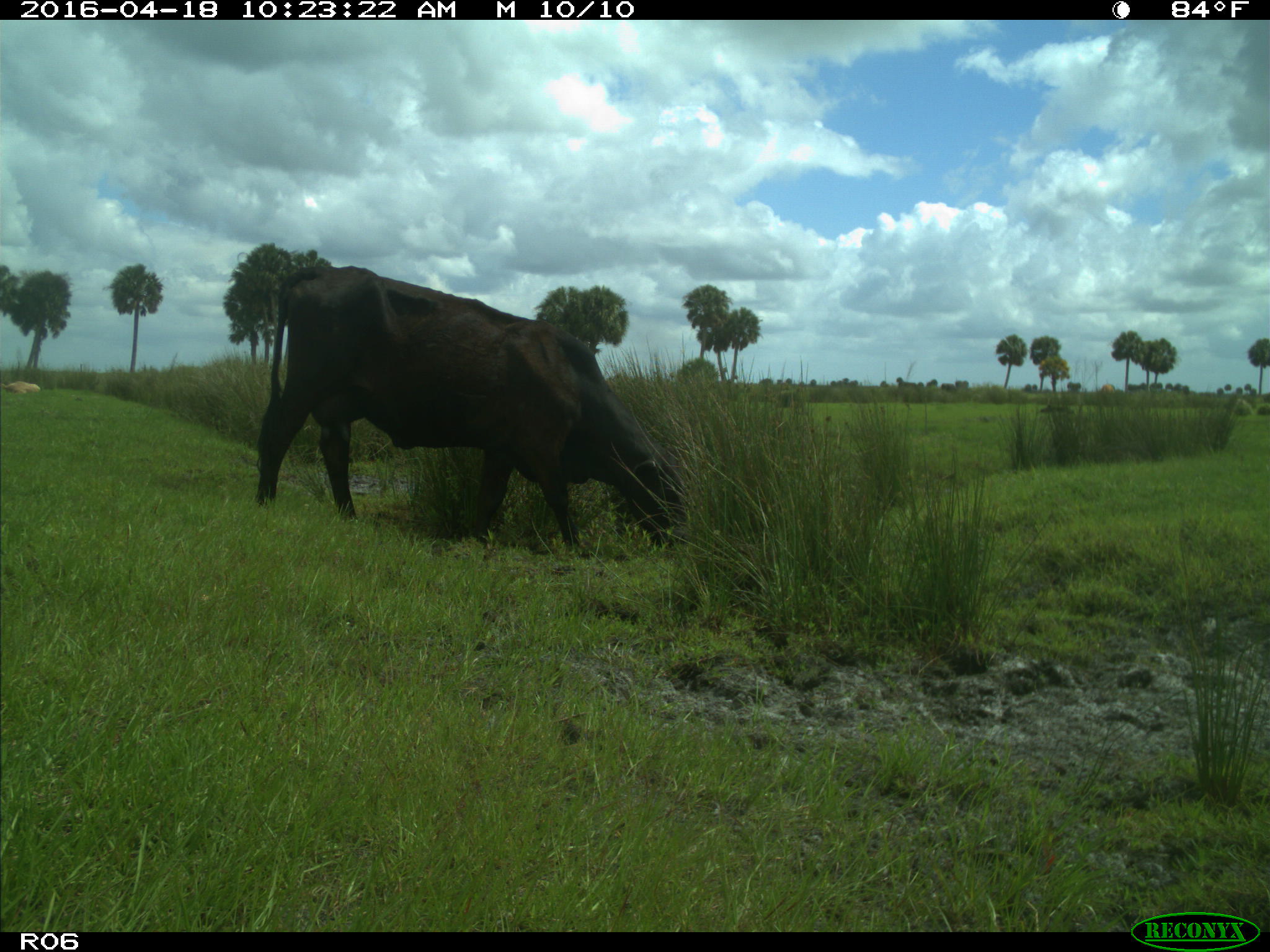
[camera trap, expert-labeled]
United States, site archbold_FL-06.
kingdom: Animalia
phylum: Chordata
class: Mammalia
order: Artiodactyla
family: Bovidae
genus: Bos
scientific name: Bos taurus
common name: domestic cow